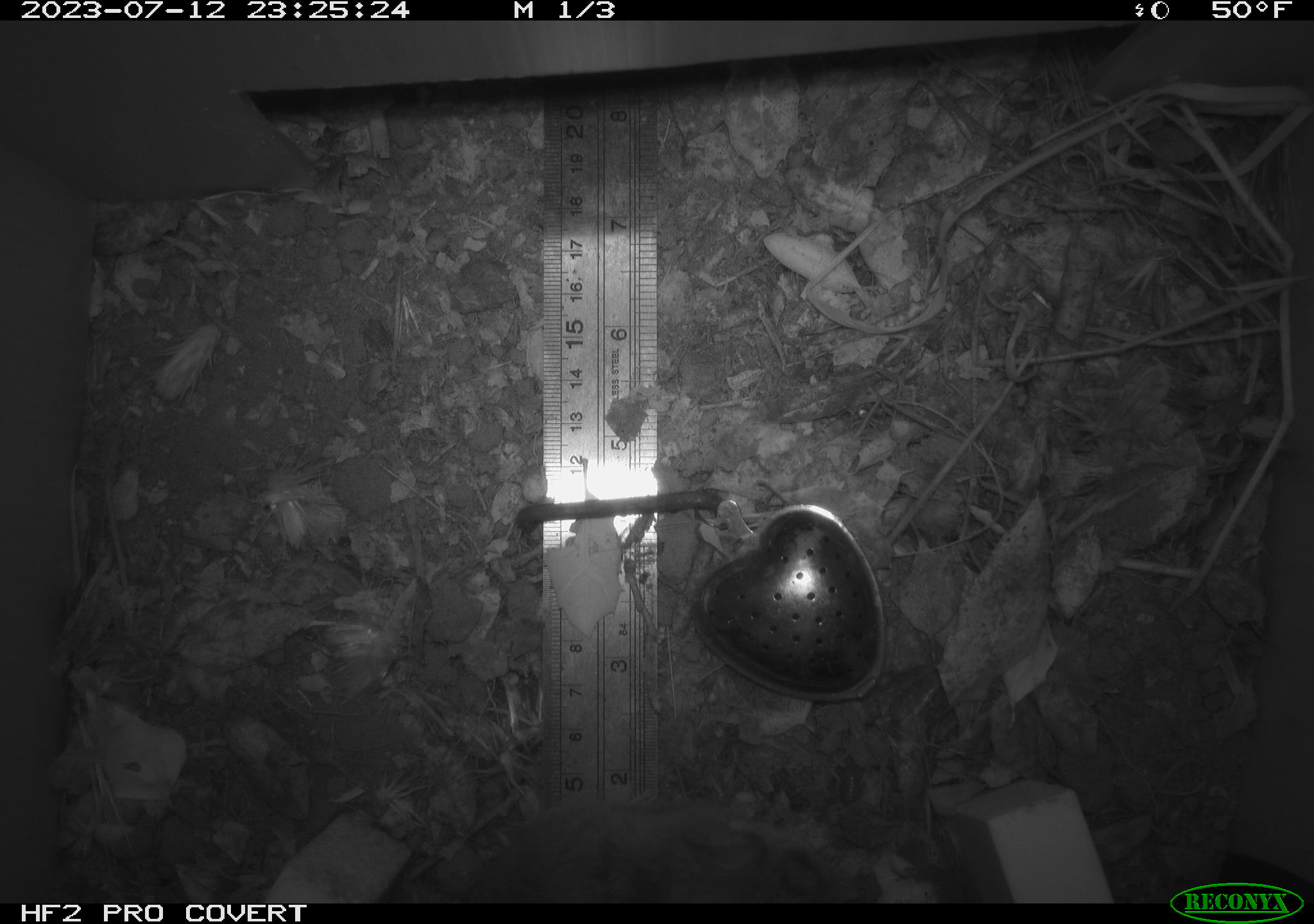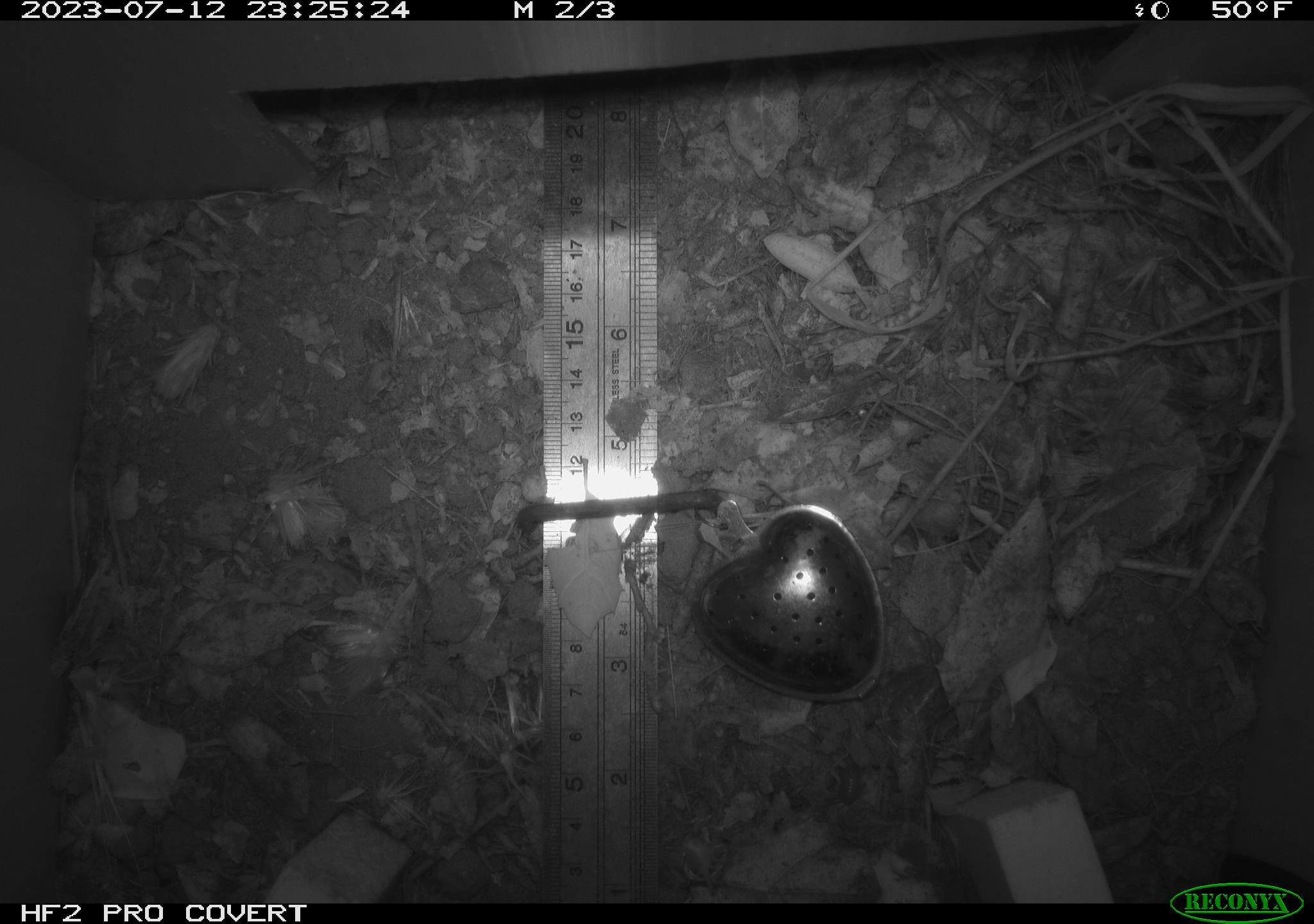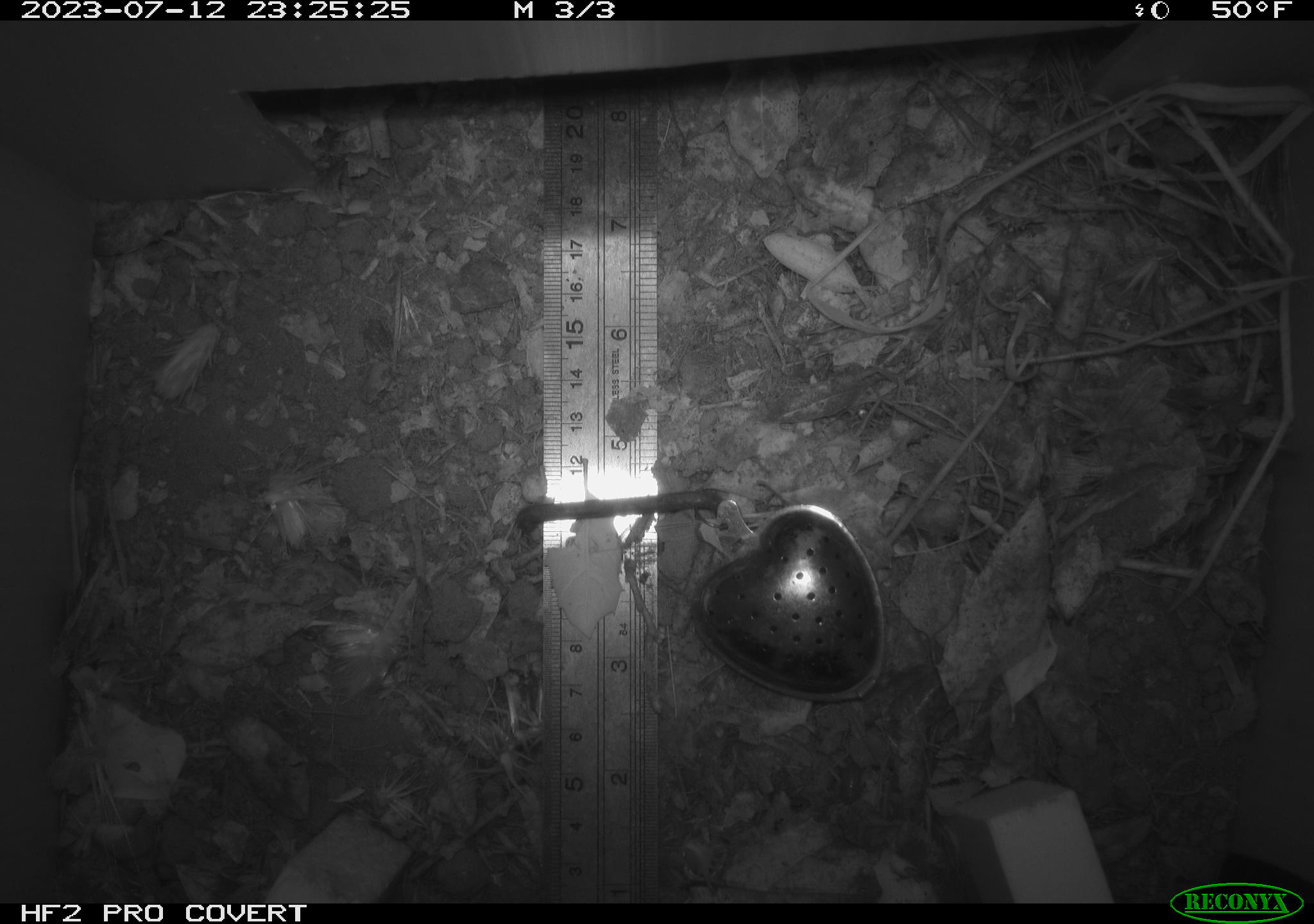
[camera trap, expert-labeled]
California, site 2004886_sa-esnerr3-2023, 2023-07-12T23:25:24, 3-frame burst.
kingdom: Animalia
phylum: Chordata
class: Mammalia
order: Rodentia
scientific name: Rodentia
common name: mouse species